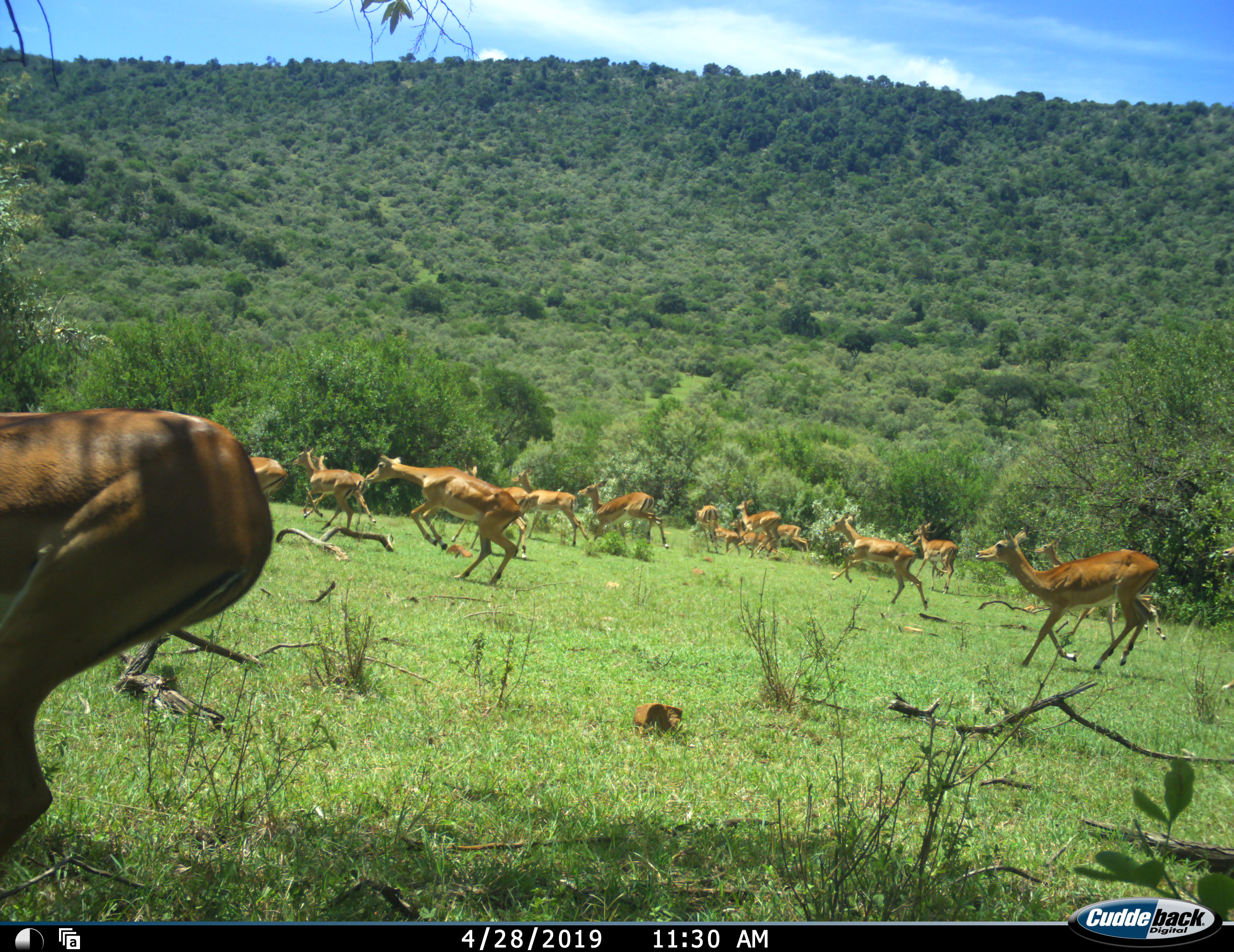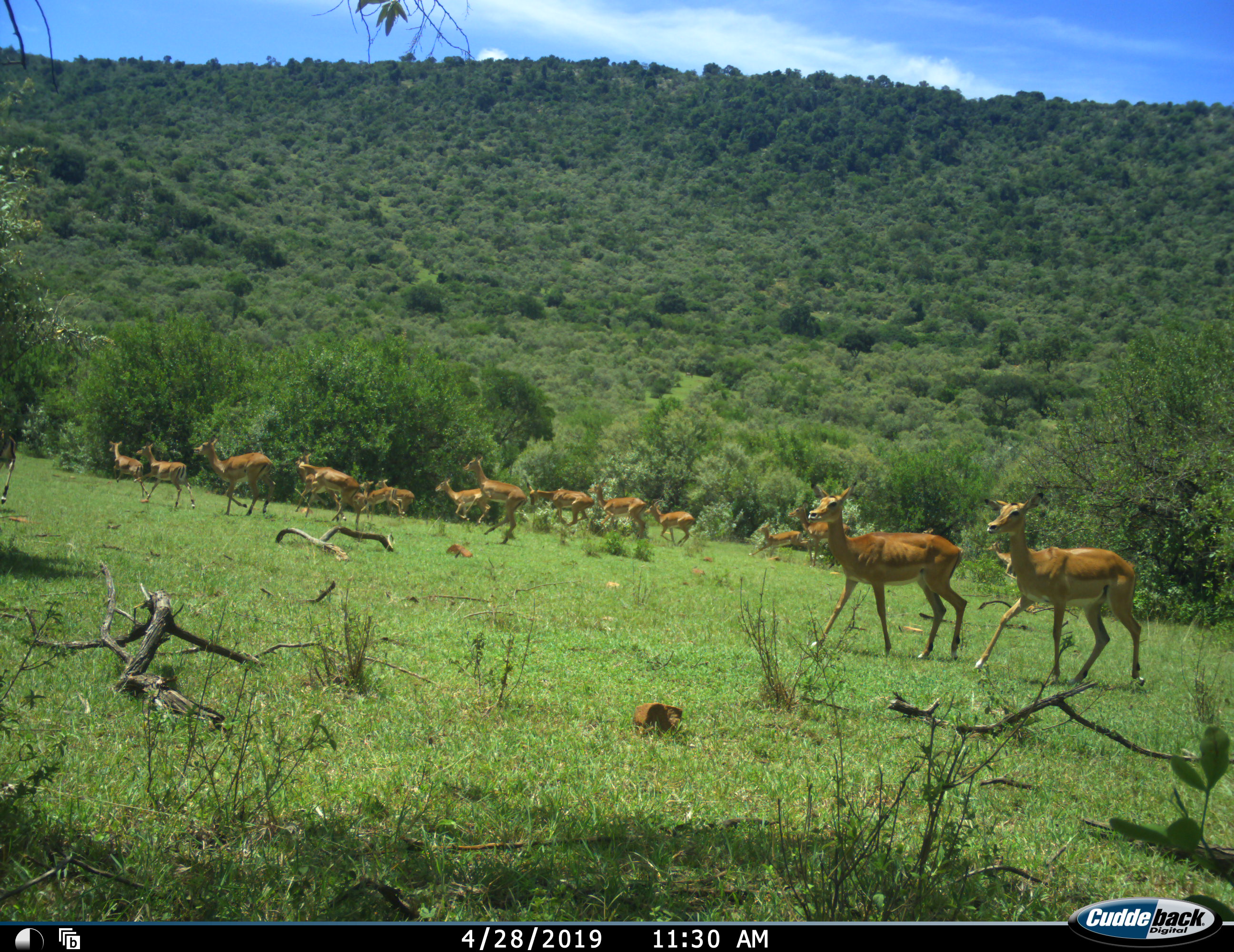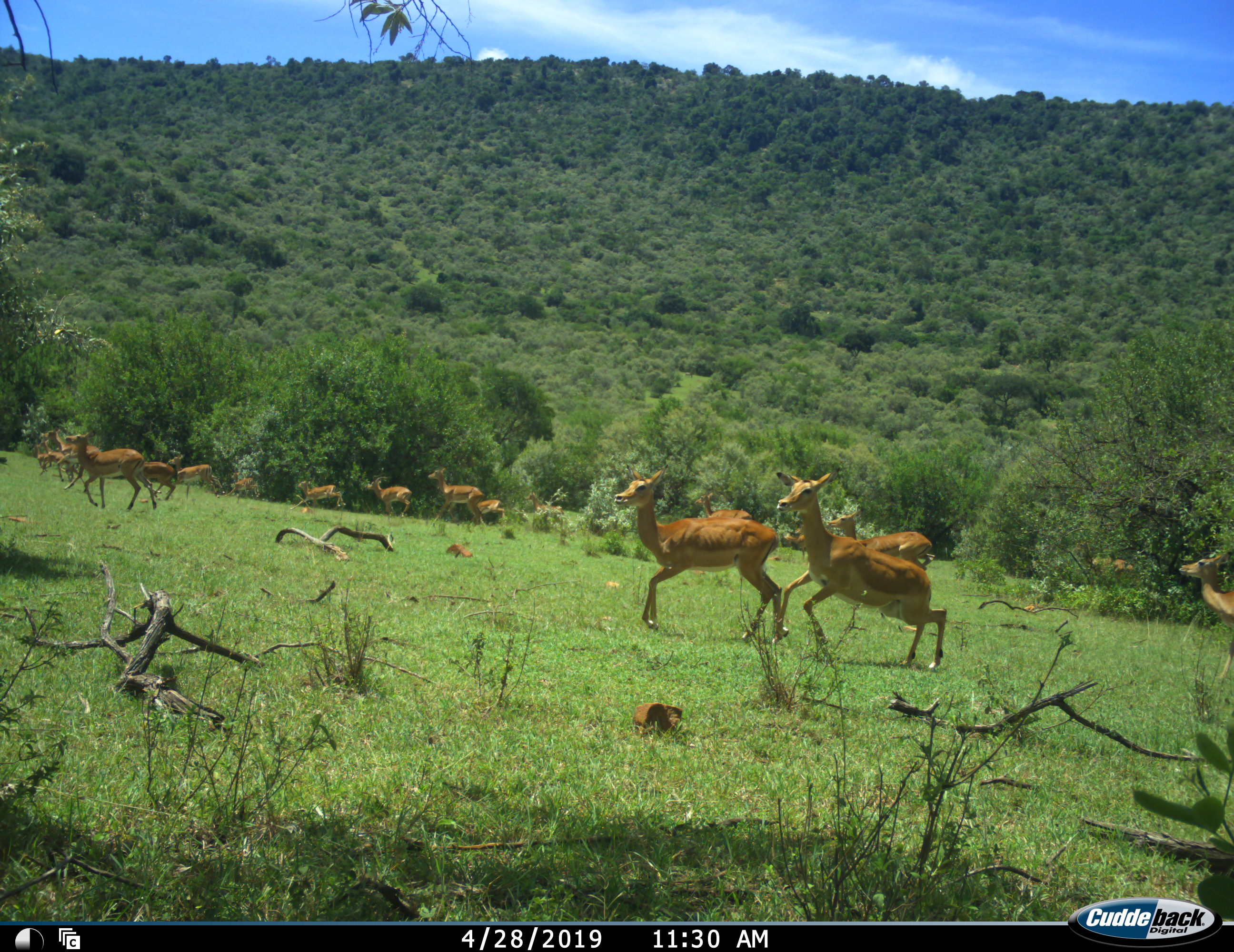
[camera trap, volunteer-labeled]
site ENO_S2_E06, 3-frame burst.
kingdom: Animalia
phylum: Chordata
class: Mammalia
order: Artiodactyla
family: Bovidae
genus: Aepyceros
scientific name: Aepyceros melampus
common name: impala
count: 11-50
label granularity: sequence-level